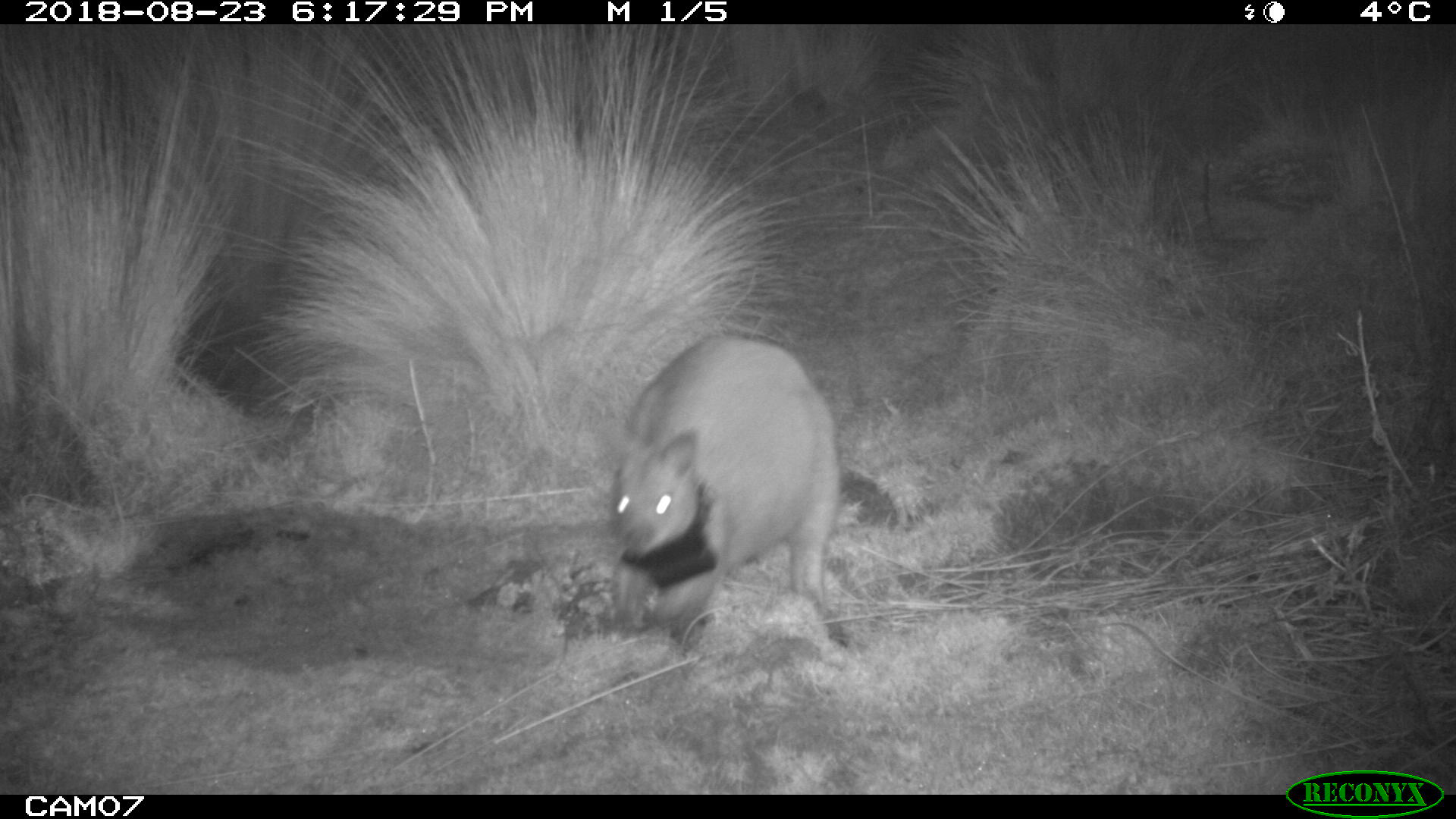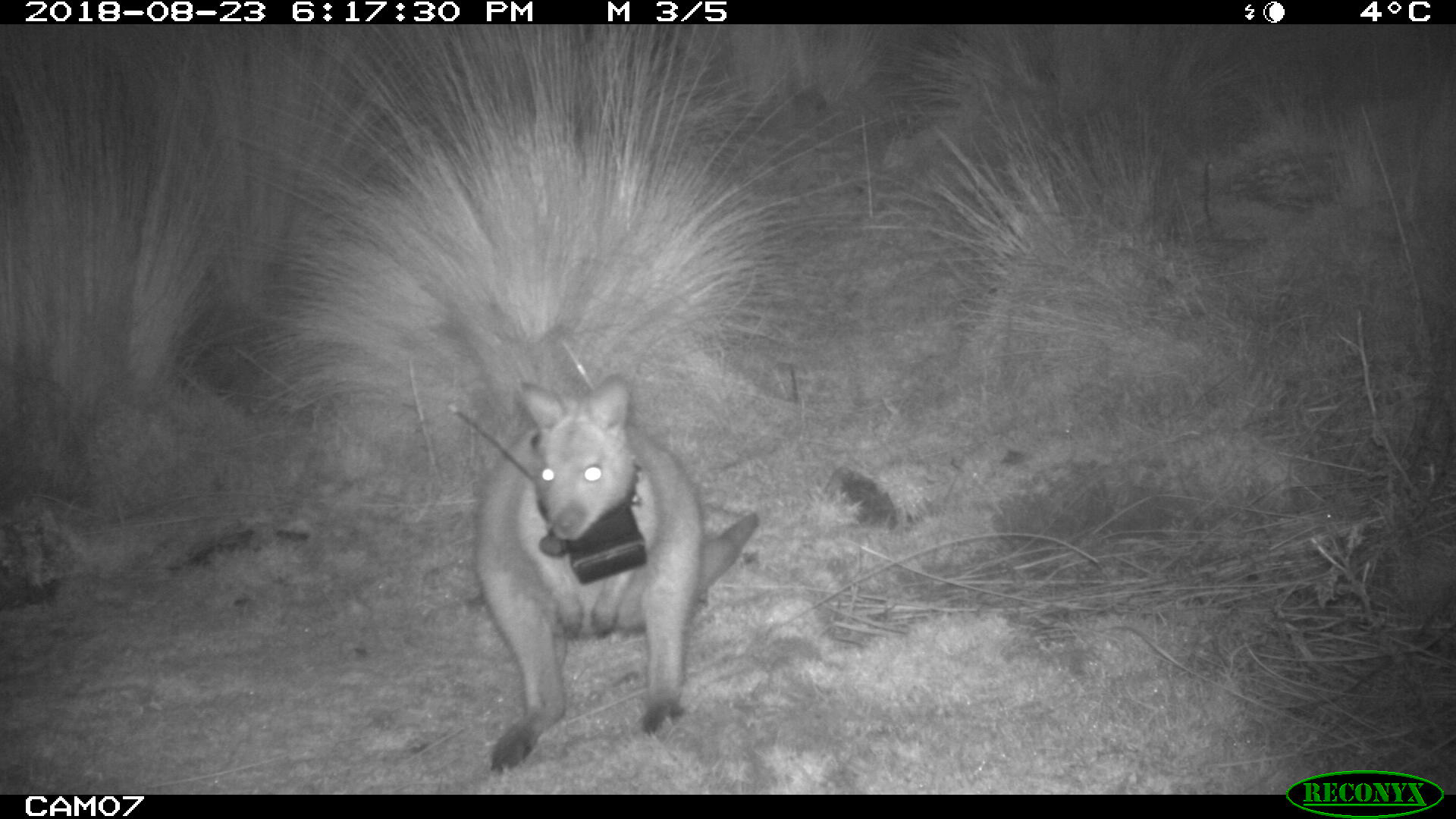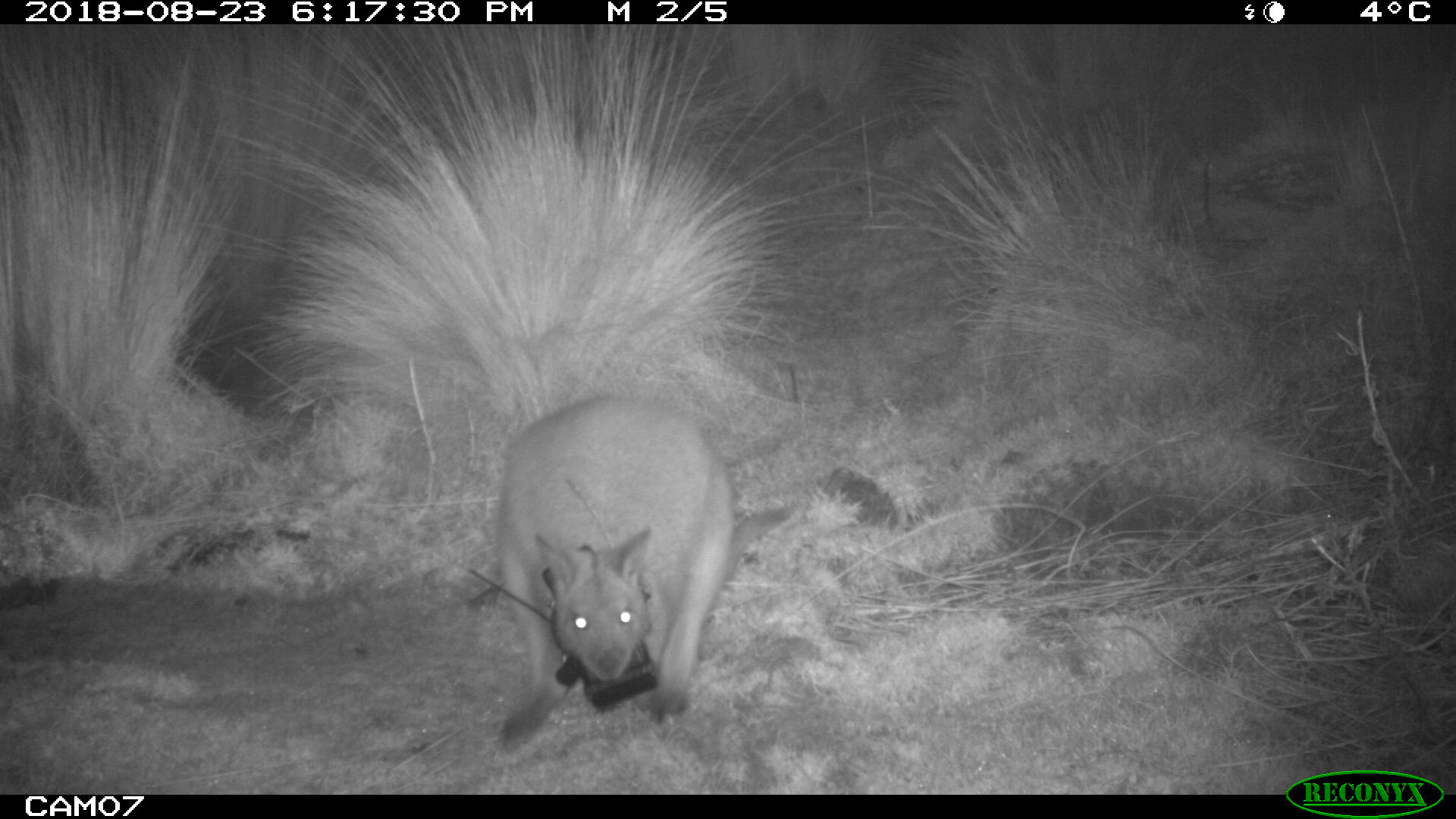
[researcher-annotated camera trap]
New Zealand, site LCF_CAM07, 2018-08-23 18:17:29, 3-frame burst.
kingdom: Animalia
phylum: Chordata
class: Mammalia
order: Diprotodontia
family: Macropodidae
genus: Notamacropus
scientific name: Notamacropus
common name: wallaby